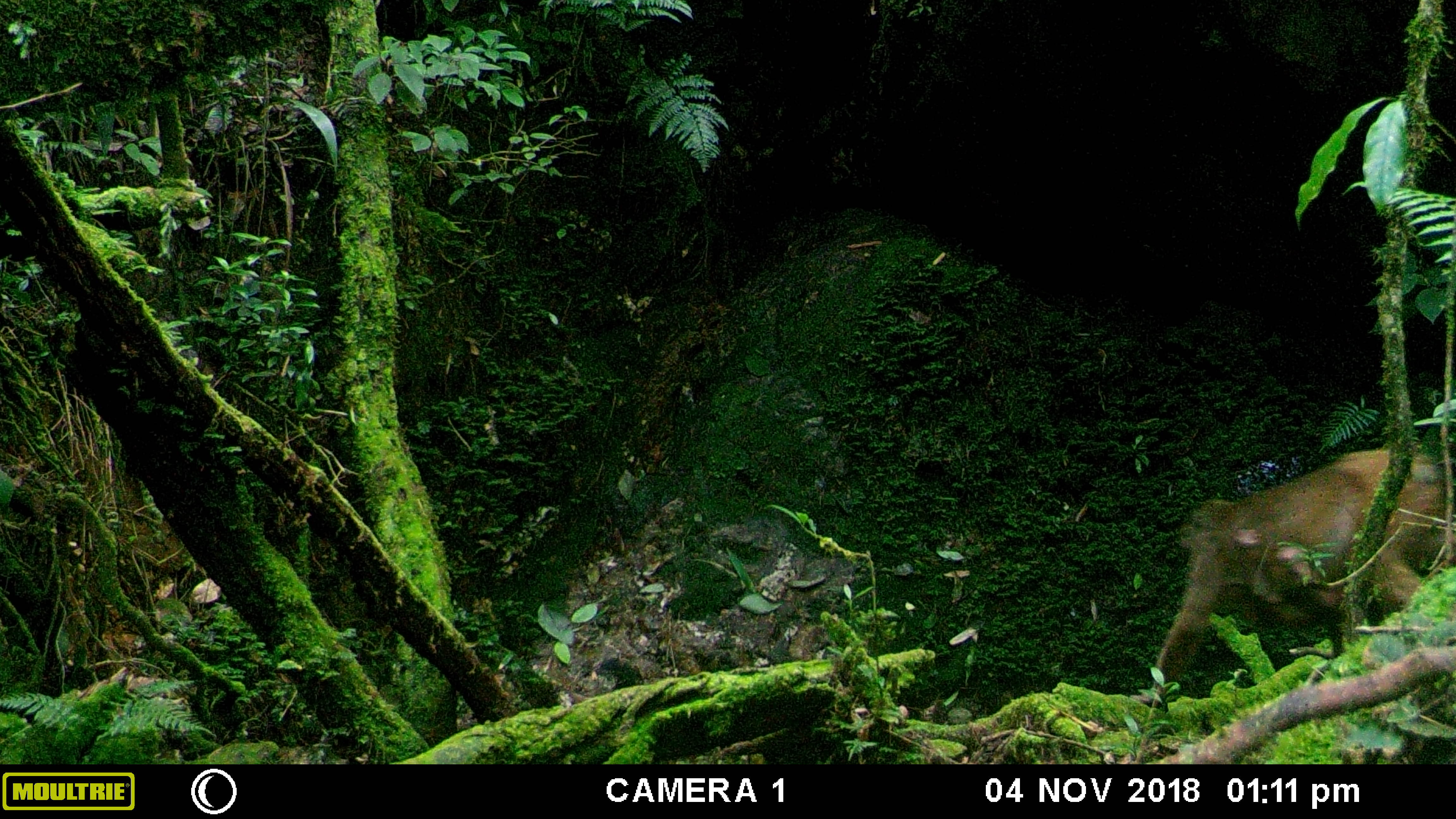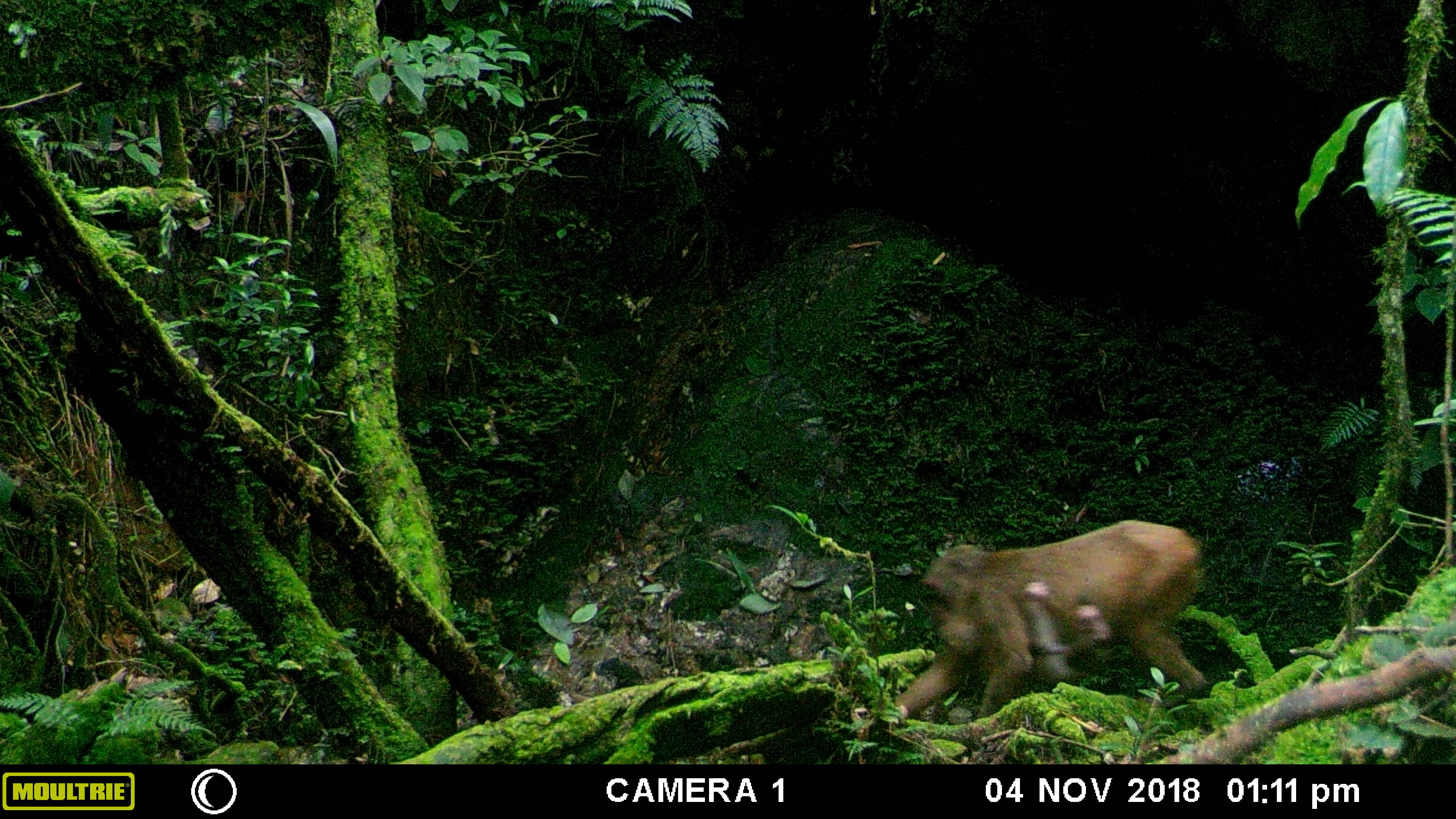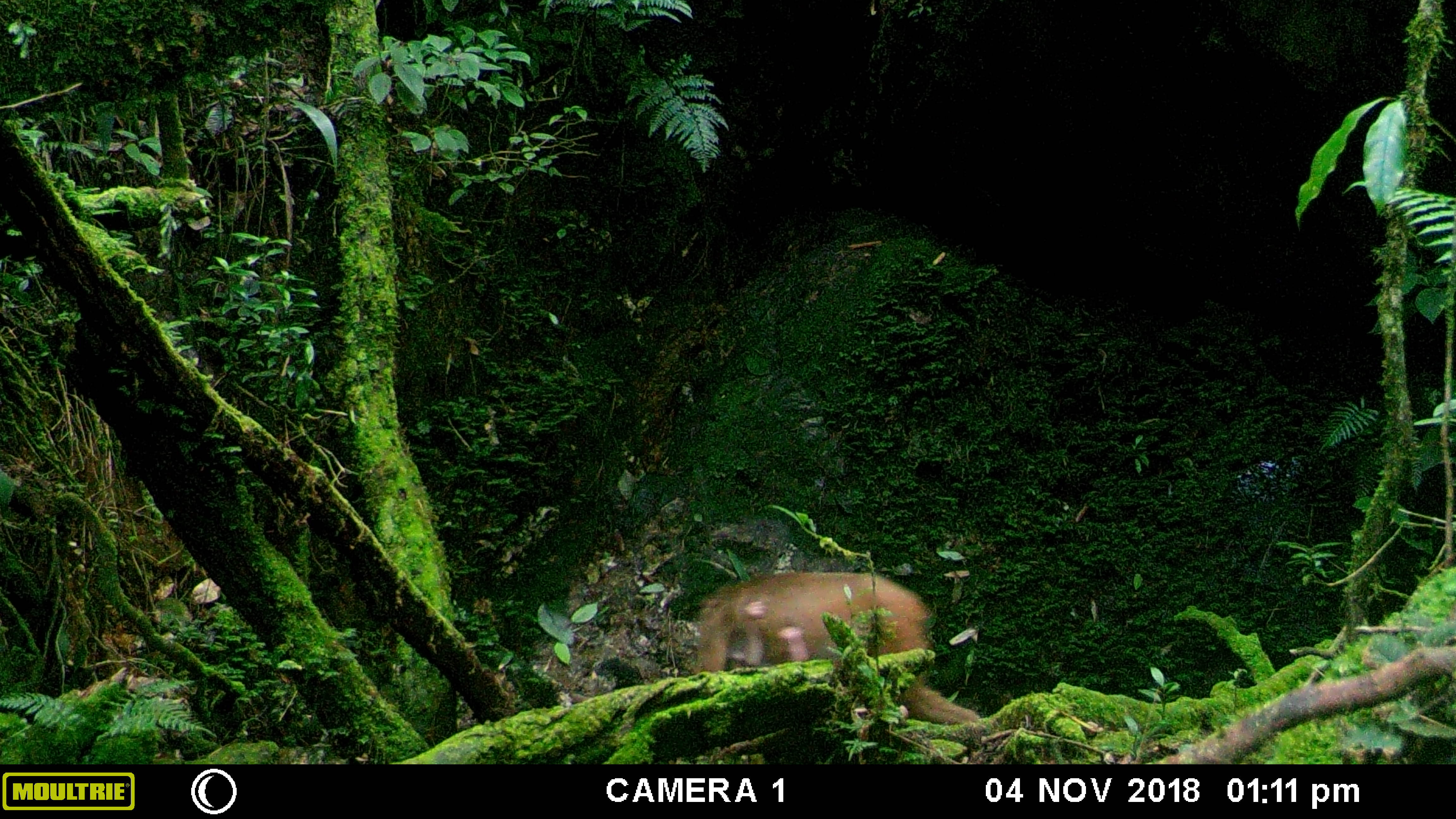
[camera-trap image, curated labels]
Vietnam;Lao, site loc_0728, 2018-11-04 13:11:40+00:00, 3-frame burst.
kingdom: Animalia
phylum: Chordata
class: Mammalia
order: Primates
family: Cercopithecidae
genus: Macaca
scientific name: Macaca arctoides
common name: stump-tailed macaque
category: stump tailed macaque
Stump tailed macaque (stump-tailed macaque) (Macaca arctoides). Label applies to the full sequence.